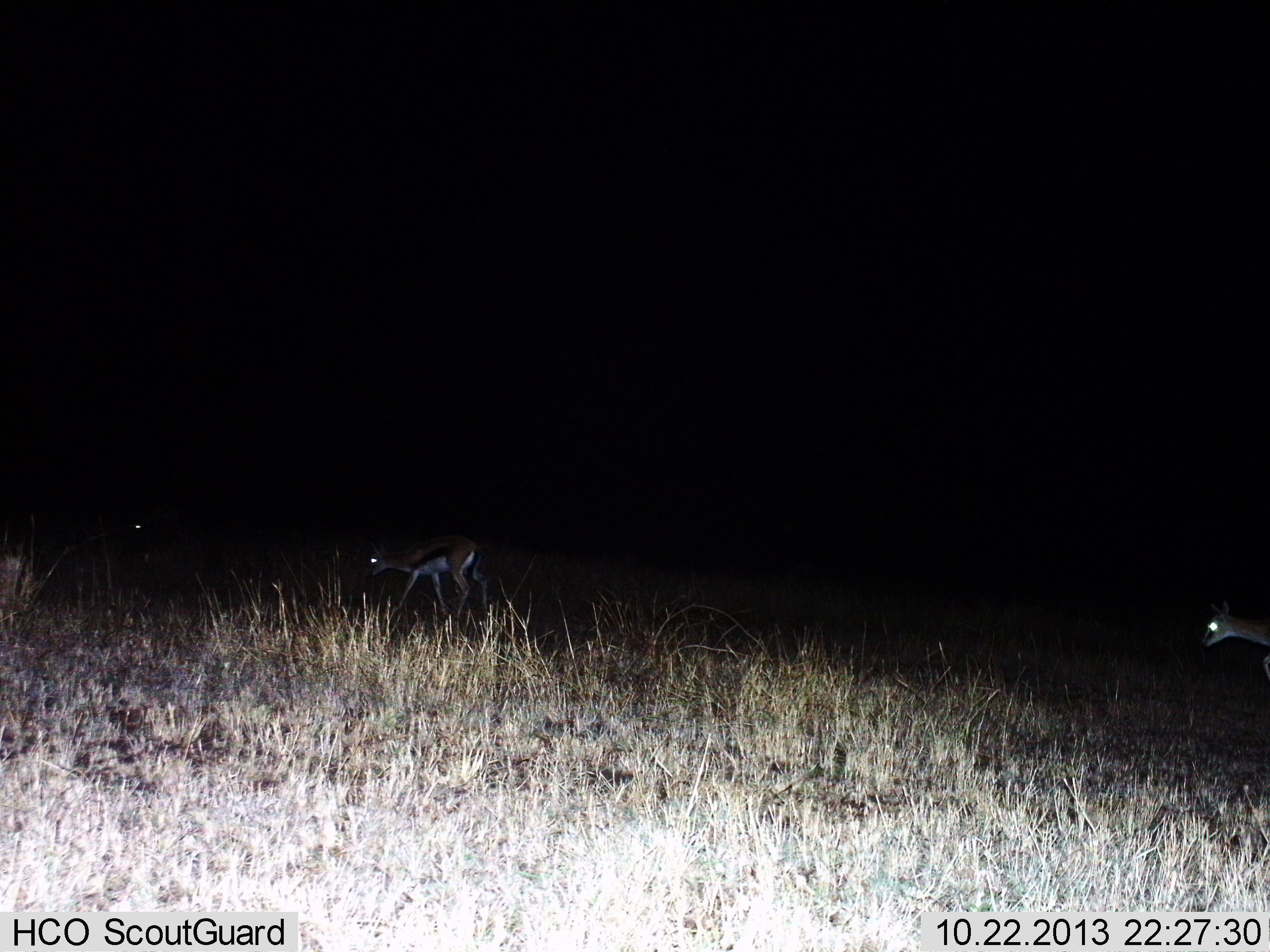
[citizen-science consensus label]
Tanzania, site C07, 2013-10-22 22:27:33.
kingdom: Animalia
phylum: Chordata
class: Mammalia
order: Artiodactyla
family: Bovidae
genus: Eudorcas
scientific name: Eudorcas thomsonii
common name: thomson's gazelle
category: gazellethomsons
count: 3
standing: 10%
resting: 0%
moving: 90%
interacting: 0%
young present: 0%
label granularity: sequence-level